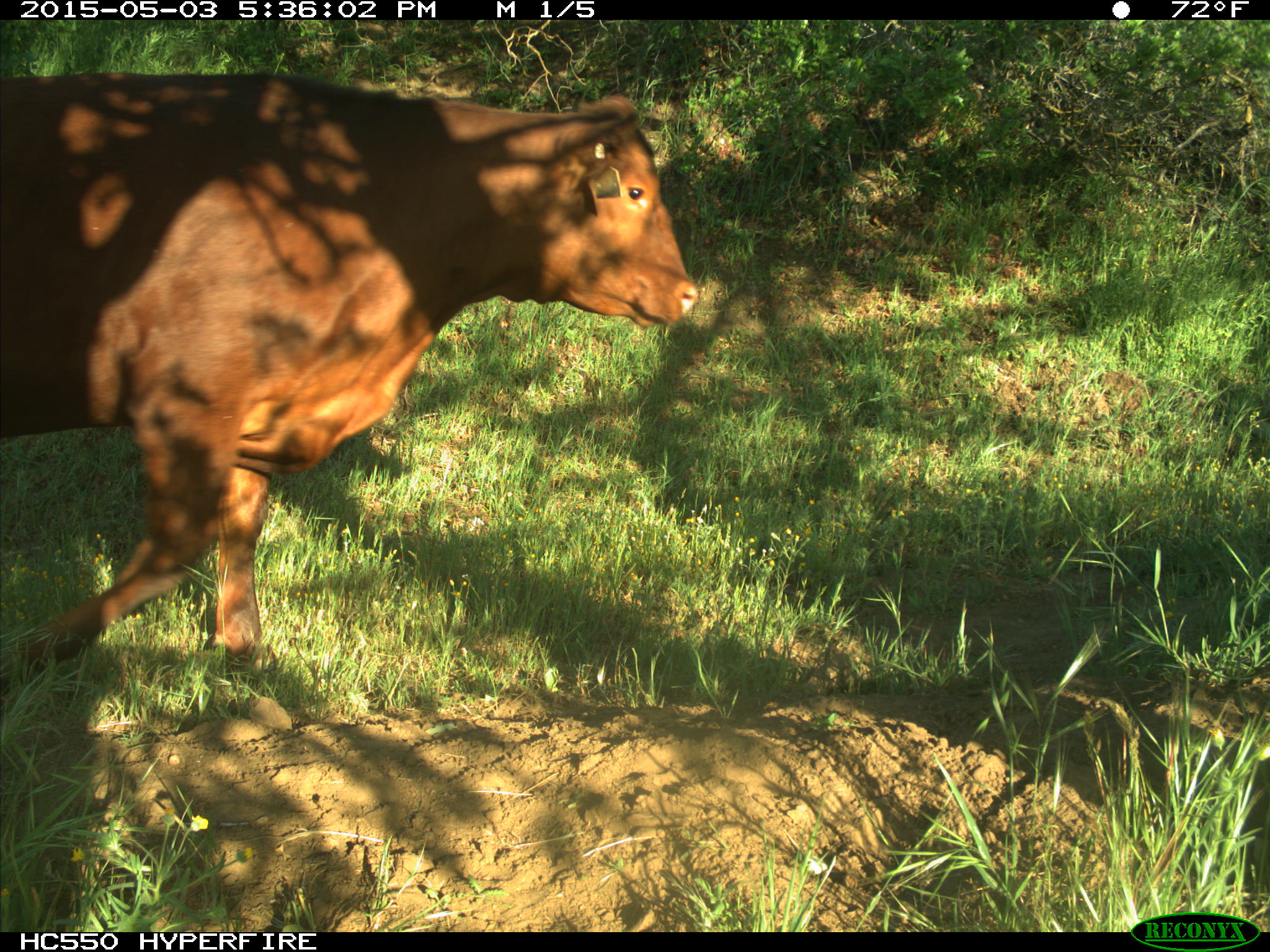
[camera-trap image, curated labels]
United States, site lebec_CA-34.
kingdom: Animalia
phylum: Chordata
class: Mammalia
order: Artiodactyla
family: Bovidae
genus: Bos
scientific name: Bos taurus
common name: domestic cow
Bos taurus (domestic cow).